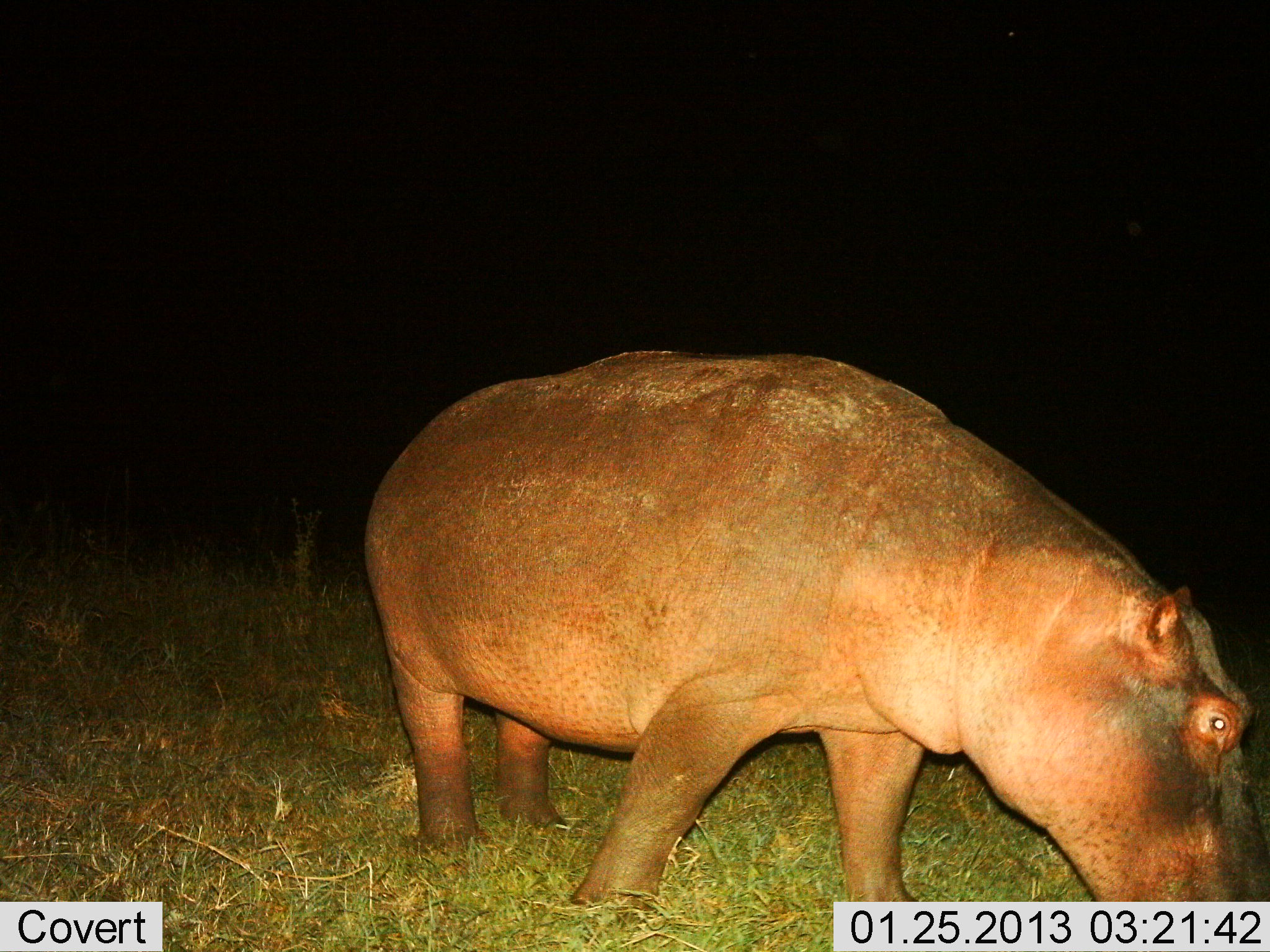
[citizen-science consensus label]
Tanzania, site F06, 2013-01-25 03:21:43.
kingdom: Animalia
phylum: Chordata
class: Mammalia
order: Artiodactyla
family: Hippopotamidae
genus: Hippopotamus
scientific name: Hippopotamus amphibius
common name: hippopotamus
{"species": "hippopotamus (Hippopotamus amphibius)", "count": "1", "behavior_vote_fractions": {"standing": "43%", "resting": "5%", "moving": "10%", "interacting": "0%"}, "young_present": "0%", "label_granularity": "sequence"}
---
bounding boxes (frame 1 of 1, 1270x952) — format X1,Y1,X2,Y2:
animal: 356,348,1270,912